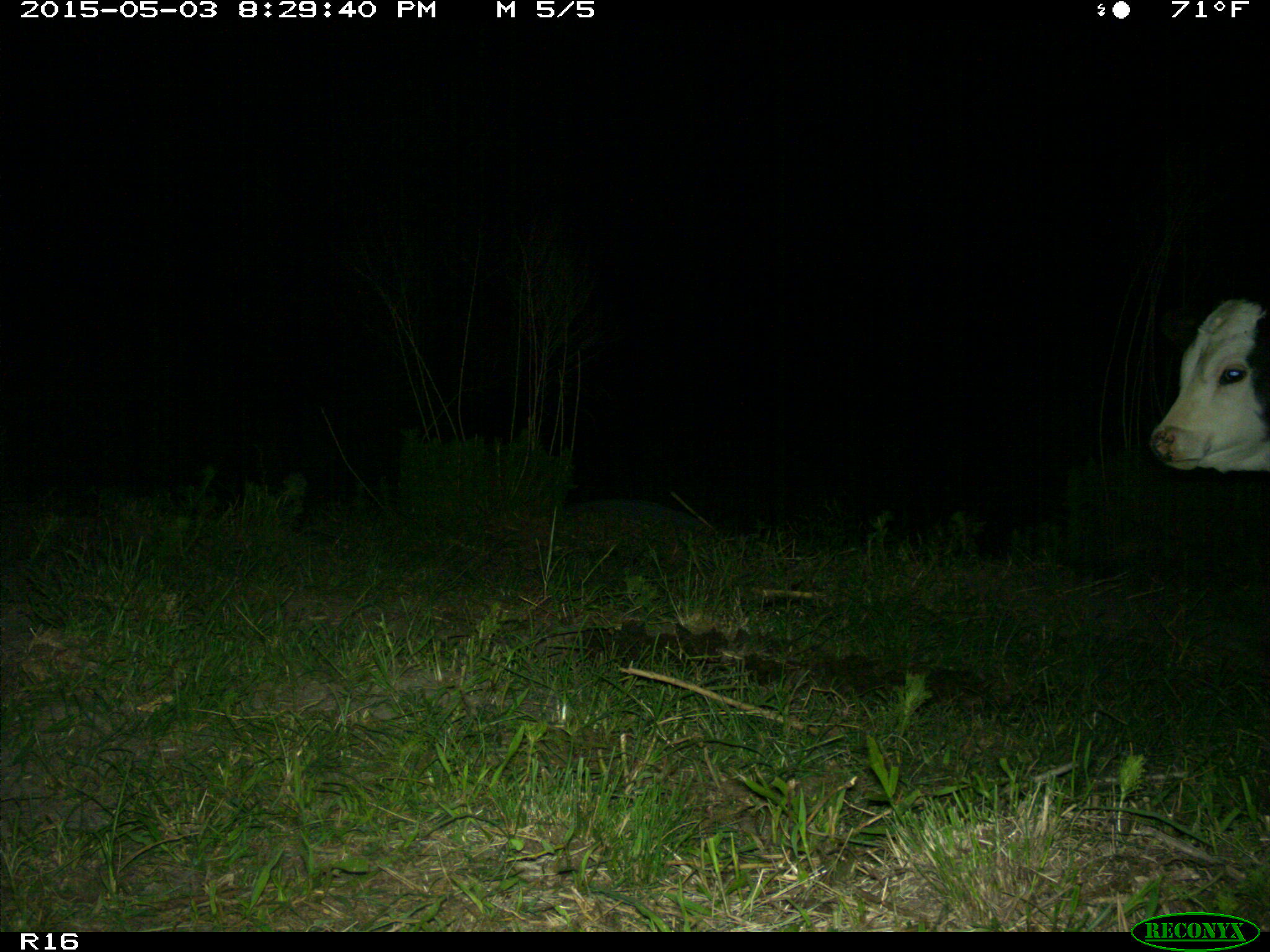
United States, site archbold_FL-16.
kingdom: Animalia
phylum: Chordata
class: Mammalia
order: Artiodactyla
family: Bovidae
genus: Bos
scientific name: Bos taurus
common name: domestic cow